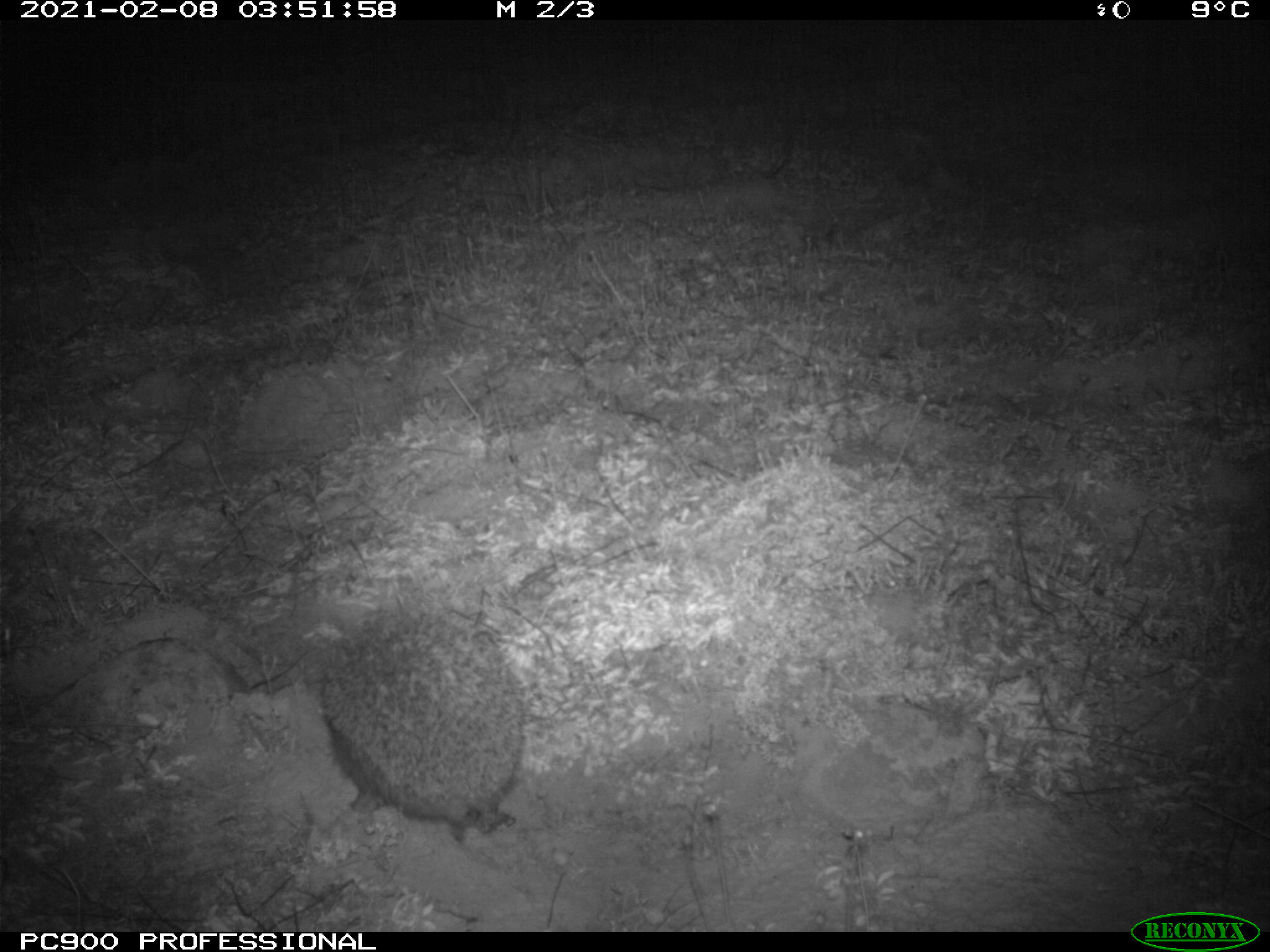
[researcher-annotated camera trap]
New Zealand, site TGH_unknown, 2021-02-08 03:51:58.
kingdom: Animalia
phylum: Chordata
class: Mammalia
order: Eulipotyphla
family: Erinaceidae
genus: Erinaceus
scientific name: Erinaceus europaeus europaeus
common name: european hedgehog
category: hedgehog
Hedgehog (european hedgehog) (Erinaceus europaeus europaeus).